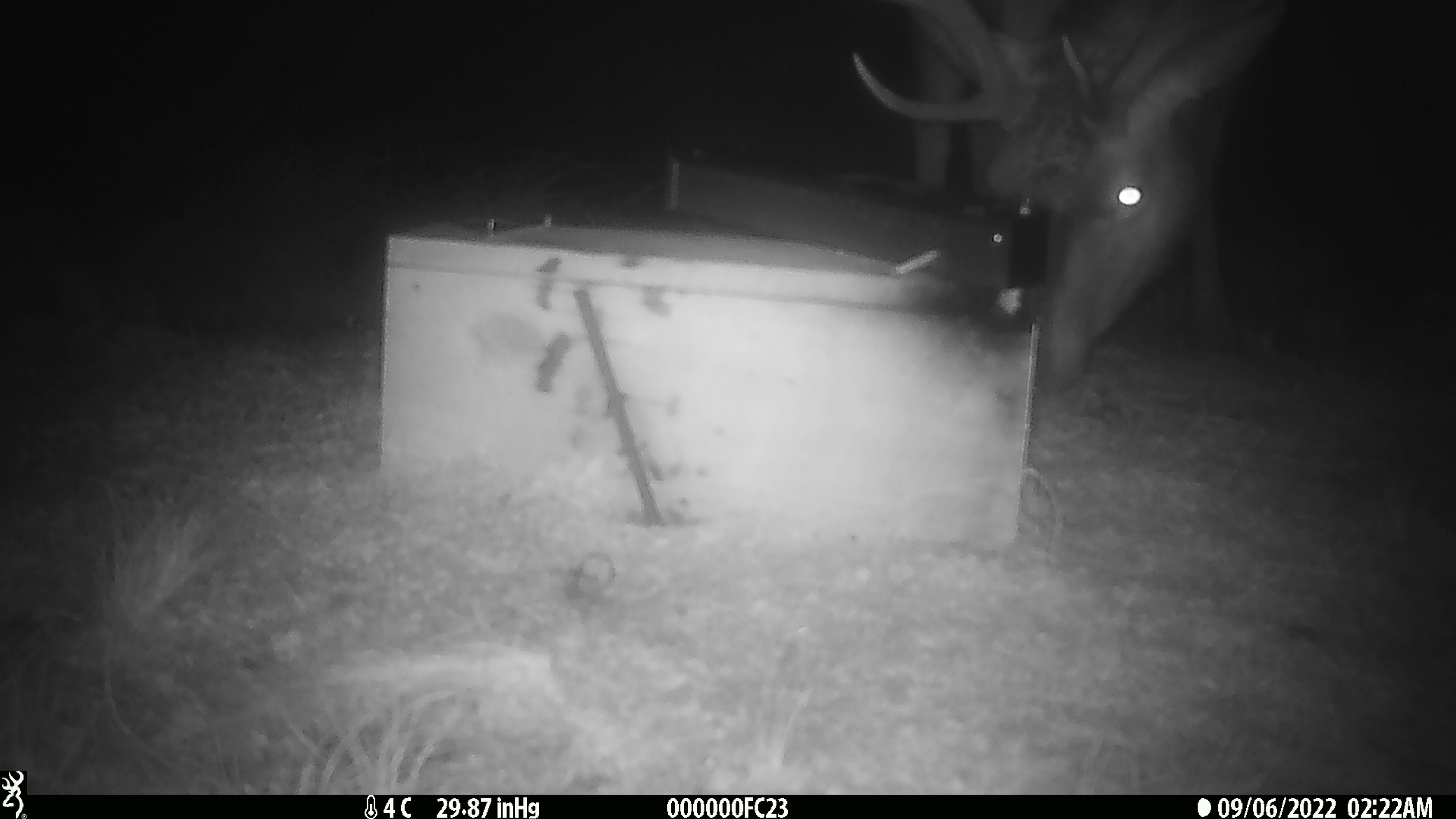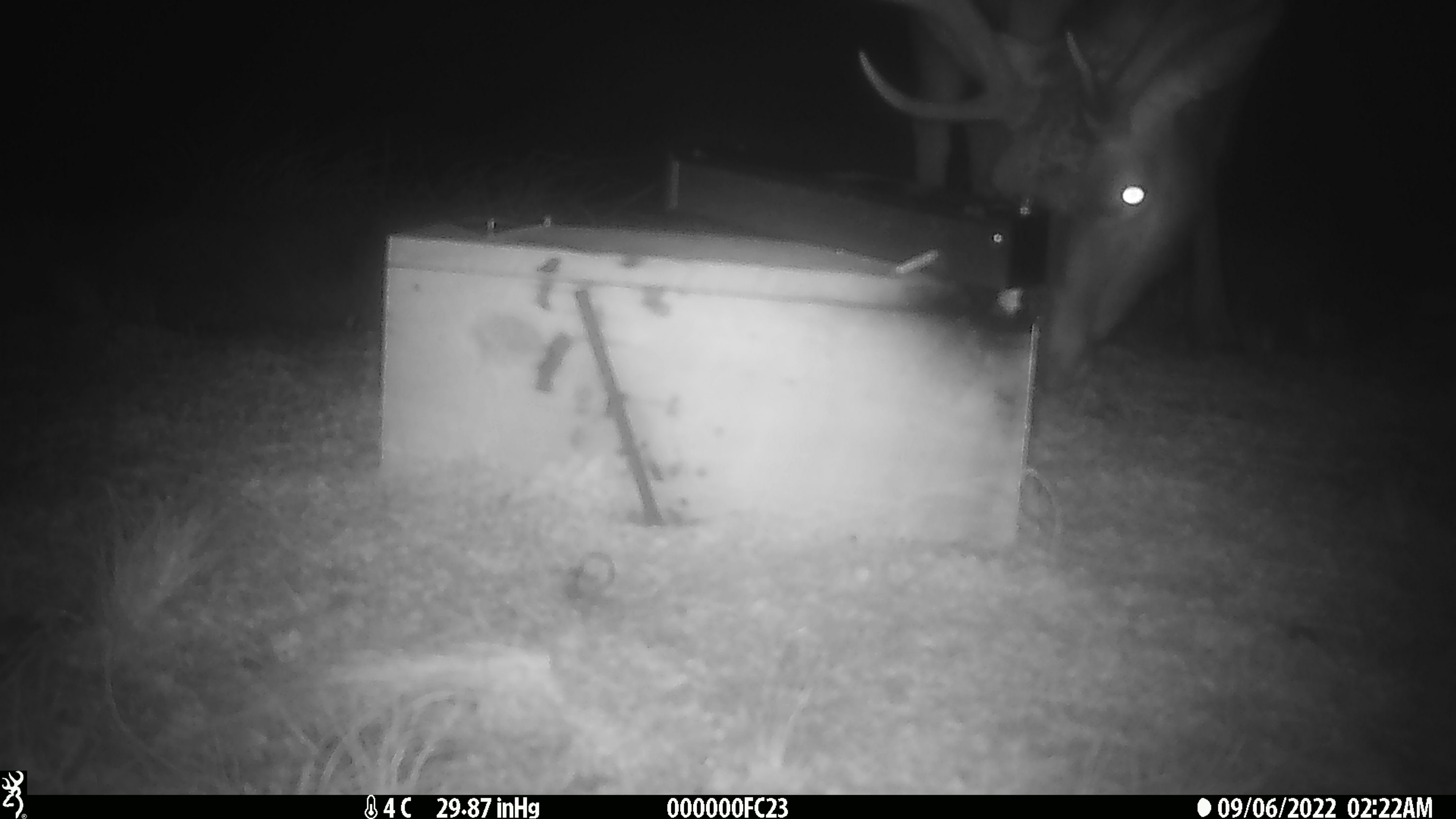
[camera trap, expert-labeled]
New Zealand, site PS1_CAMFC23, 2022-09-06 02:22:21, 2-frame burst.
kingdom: Animalia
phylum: Chordata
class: Mammalia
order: Artiodactyla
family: Cervidae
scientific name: Cervidae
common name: deer